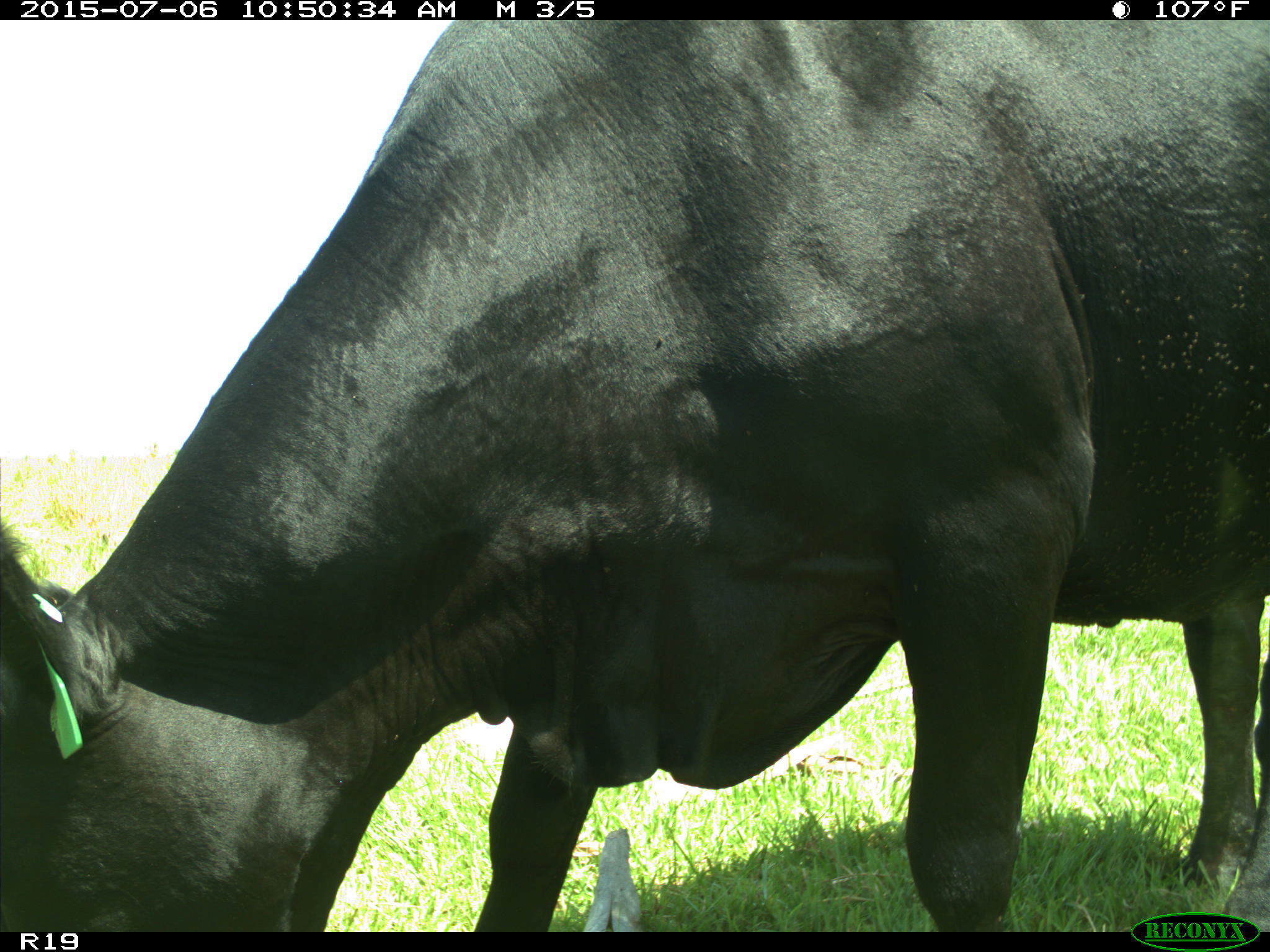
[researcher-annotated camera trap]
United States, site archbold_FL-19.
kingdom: Animalia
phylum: Chordata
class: Mammalia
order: Artiodactyla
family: Bovidae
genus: Bos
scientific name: Bos taurus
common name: domestic cow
Bos taurus (domestic cow).